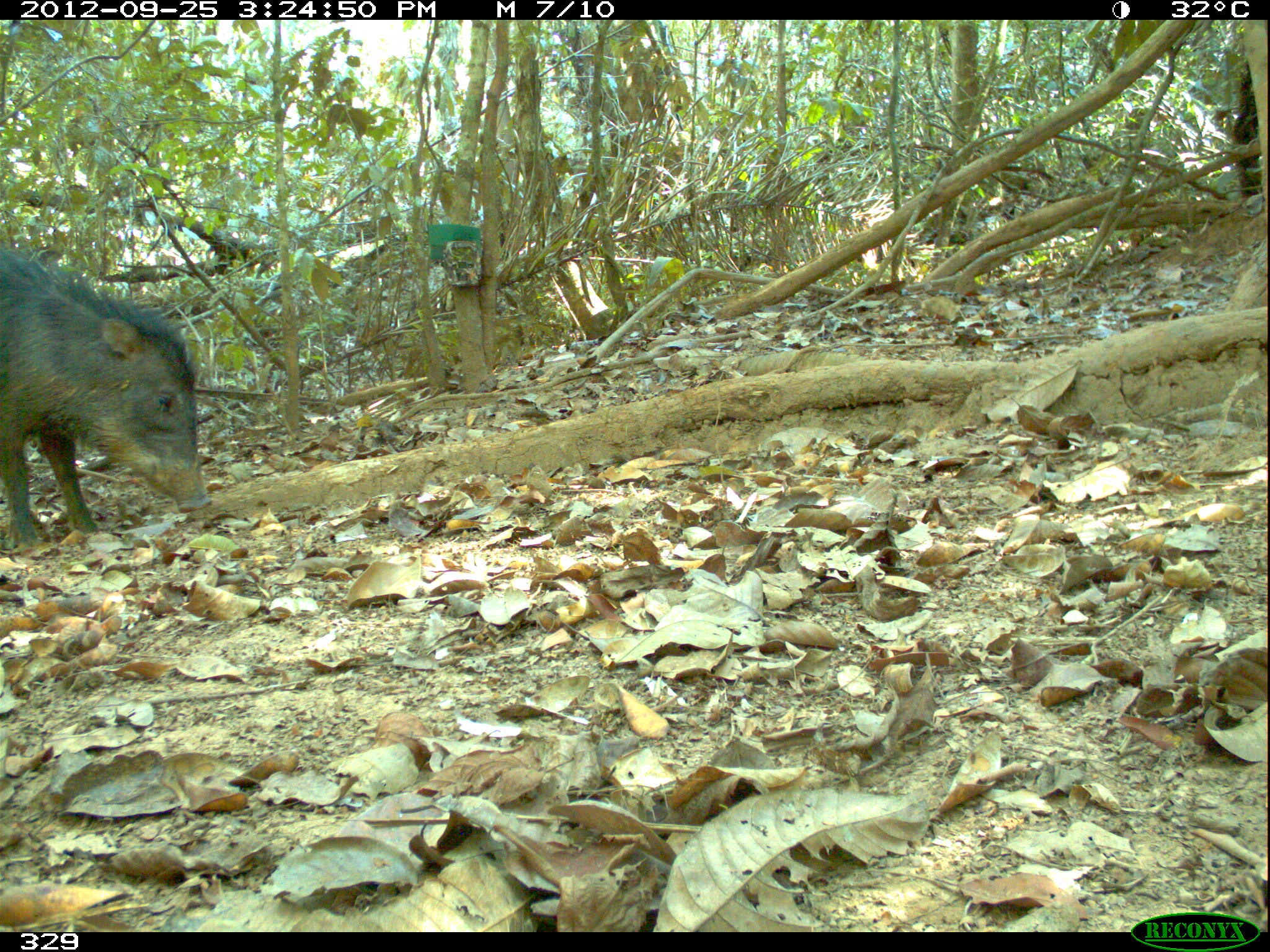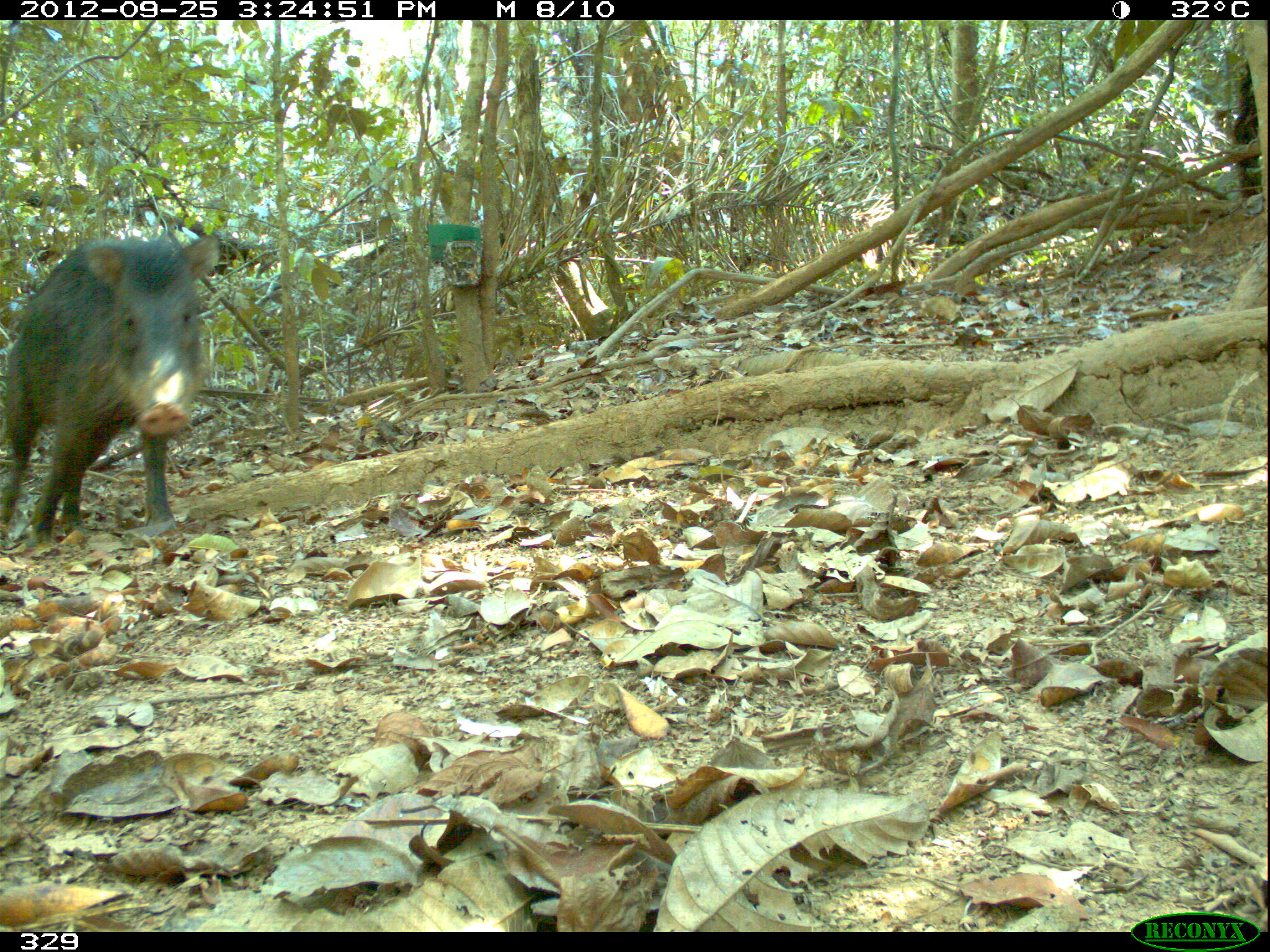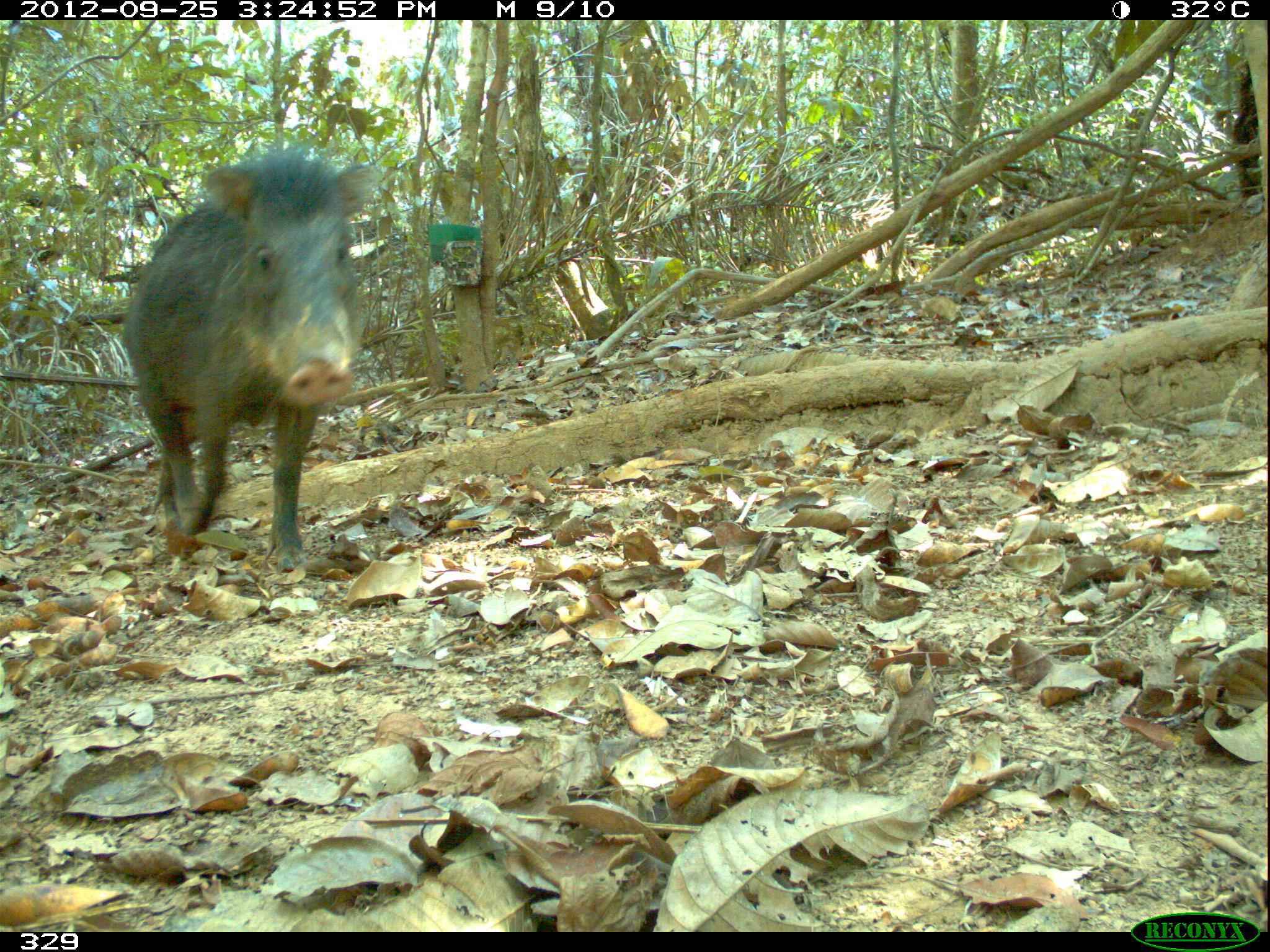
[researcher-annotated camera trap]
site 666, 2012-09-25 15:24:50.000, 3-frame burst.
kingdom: Animalia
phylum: Chordata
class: Mammalia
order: Artiodactyla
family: Tayassuidae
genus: Tayassu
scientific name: Tayassu pecari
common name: white-lipped peccary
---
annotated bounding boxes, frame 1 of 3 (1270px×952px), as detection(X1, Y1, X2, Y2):
tayassu pecari: detection(0, 240, 211, 549)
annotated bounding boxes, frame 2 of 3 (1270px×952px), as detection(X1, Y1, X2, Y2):
tayassu pecari: detection(0, 229, 223, 545)